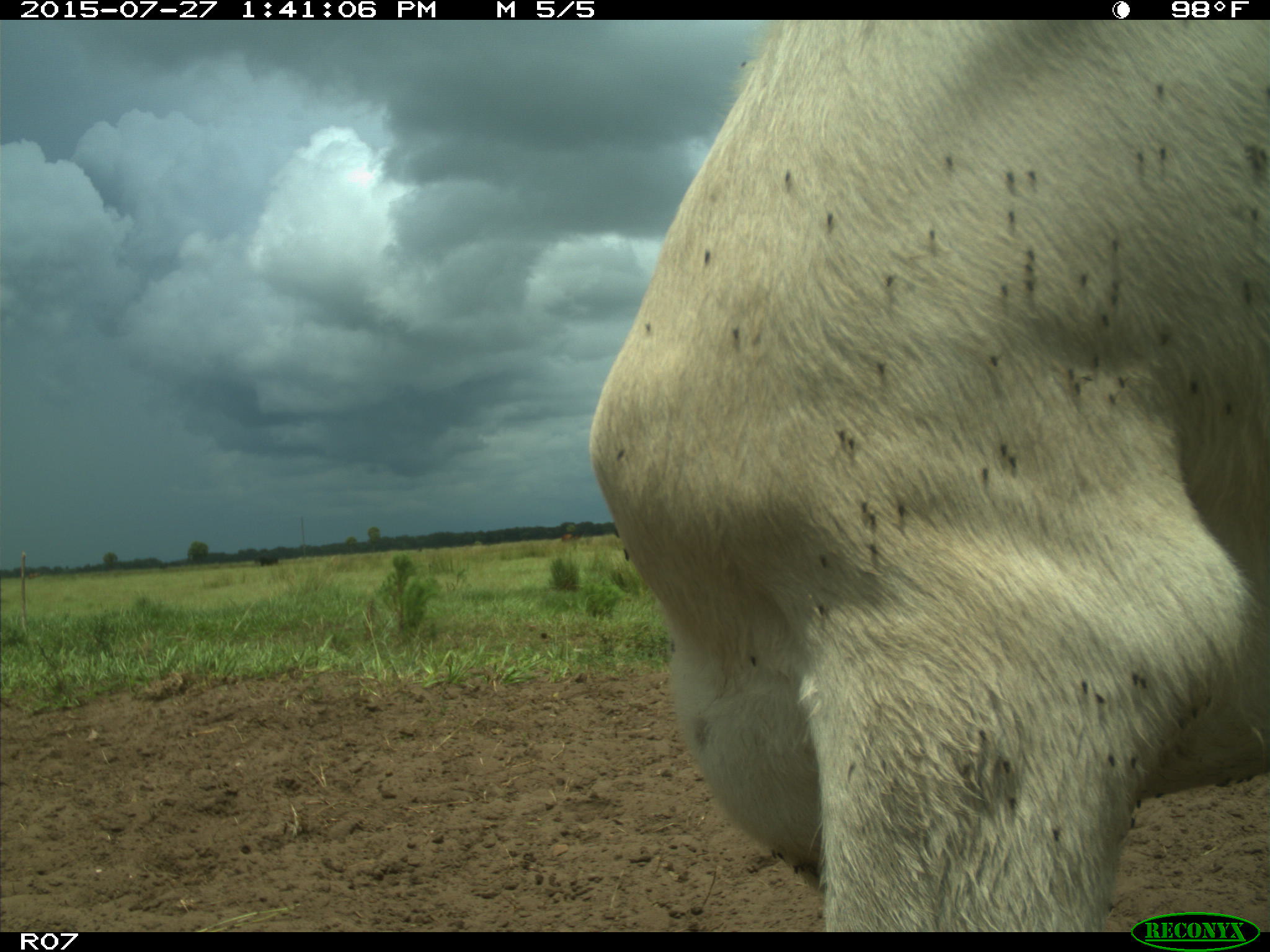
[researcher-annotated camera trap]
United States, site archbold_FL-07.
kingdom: Animalia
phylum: Chordata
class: Mammalia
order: Artiodactyla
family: Bovidae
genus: Bos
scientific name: Bos taurus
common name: domestic cow